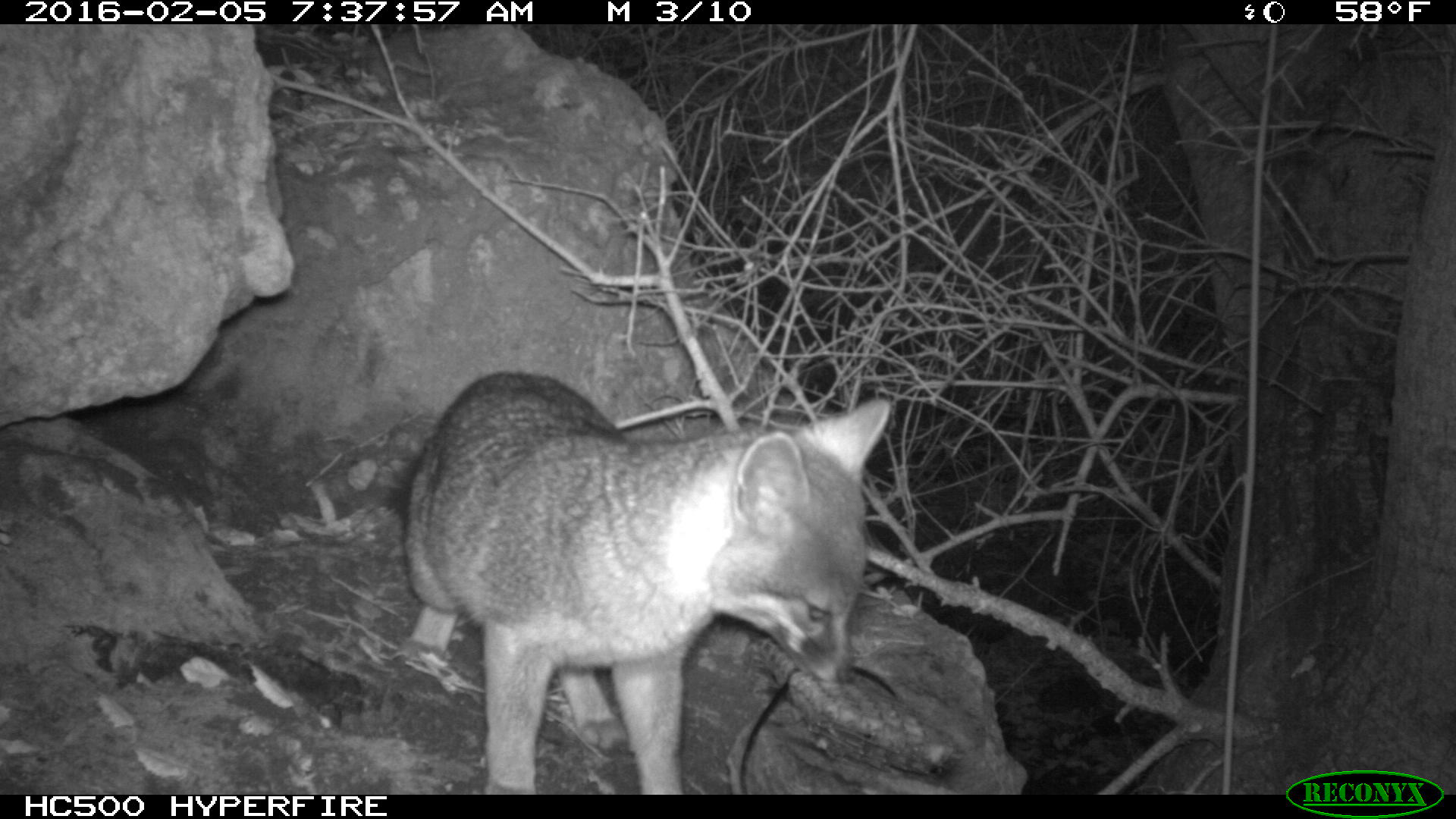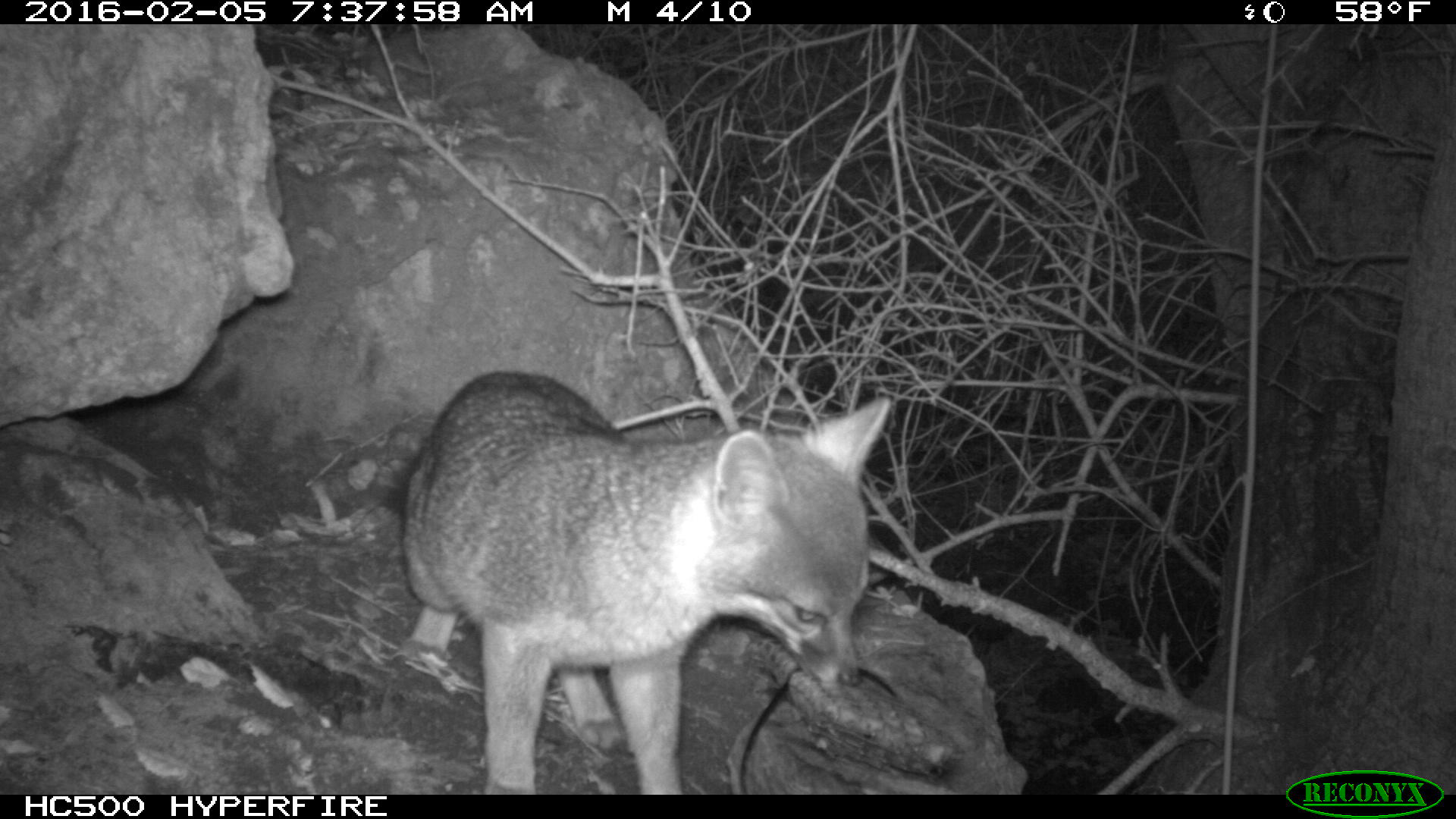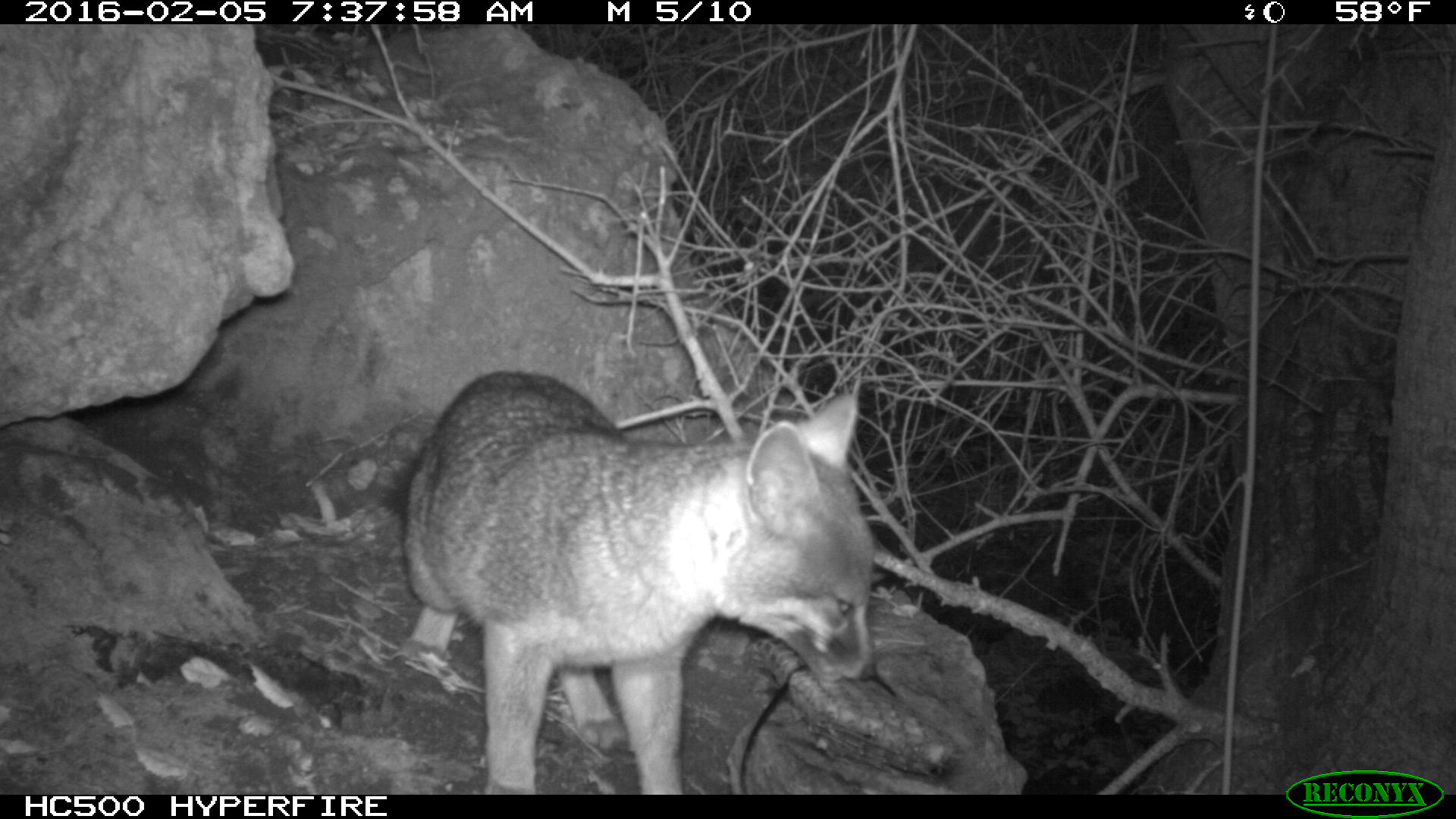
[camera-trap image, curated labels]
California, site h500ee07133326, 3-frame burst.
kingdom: Animalia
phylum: Chordata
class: Mammalia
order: Carnivora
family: Canidae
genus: Urocyon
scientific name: Urocyon littoralis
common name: island fox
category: fox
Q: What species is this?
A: Fox (island fox) (Urocyon littoralis).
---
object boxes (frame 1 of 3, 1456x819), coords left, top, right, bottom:
fox: 383, 367, 894, 794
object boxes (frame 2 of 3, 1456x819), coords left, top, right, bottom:
fox: 391, 370, 890, 794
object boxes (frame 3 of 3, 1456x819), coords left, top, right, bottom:
fox: 404, 373, 873, 794